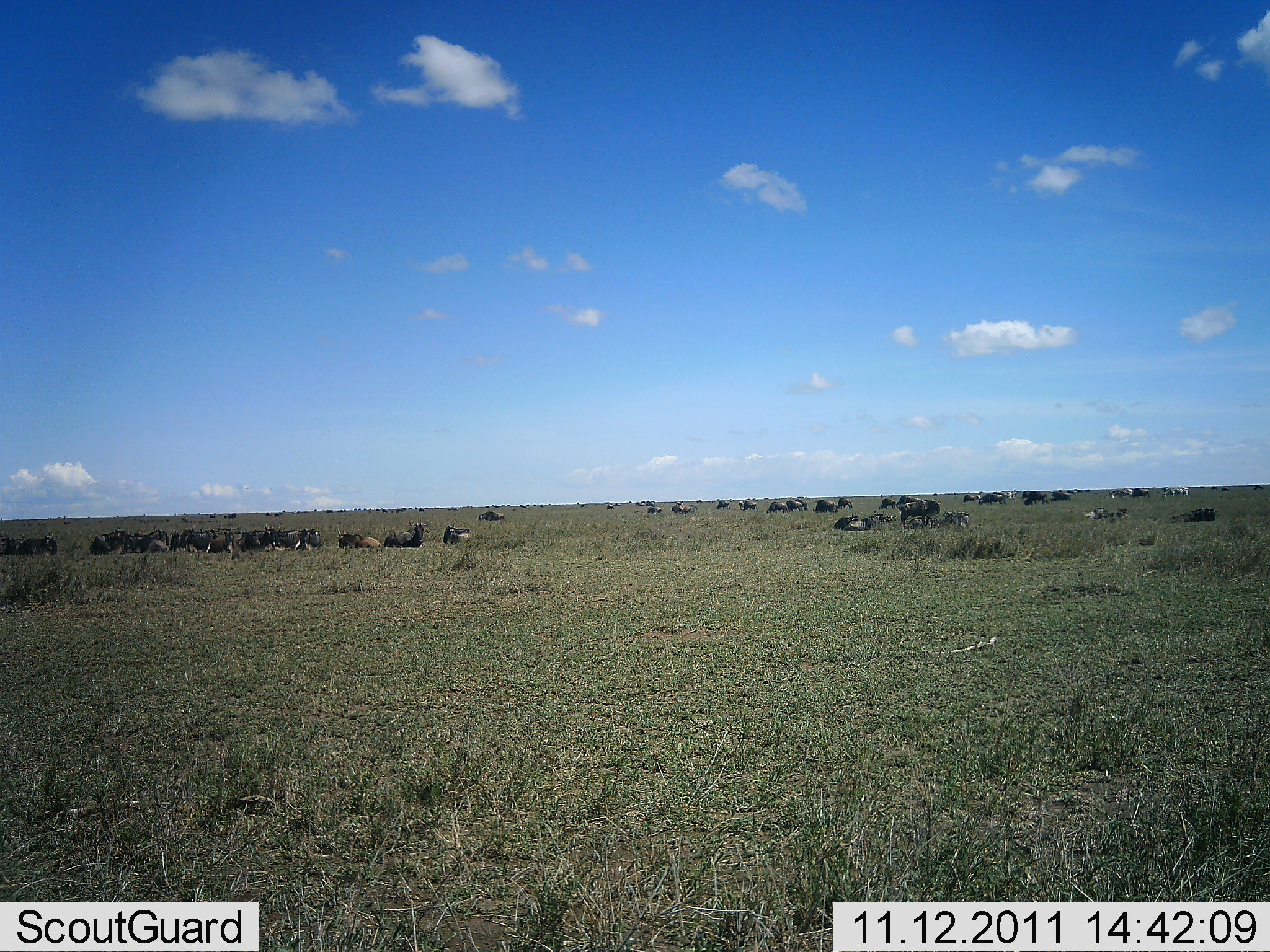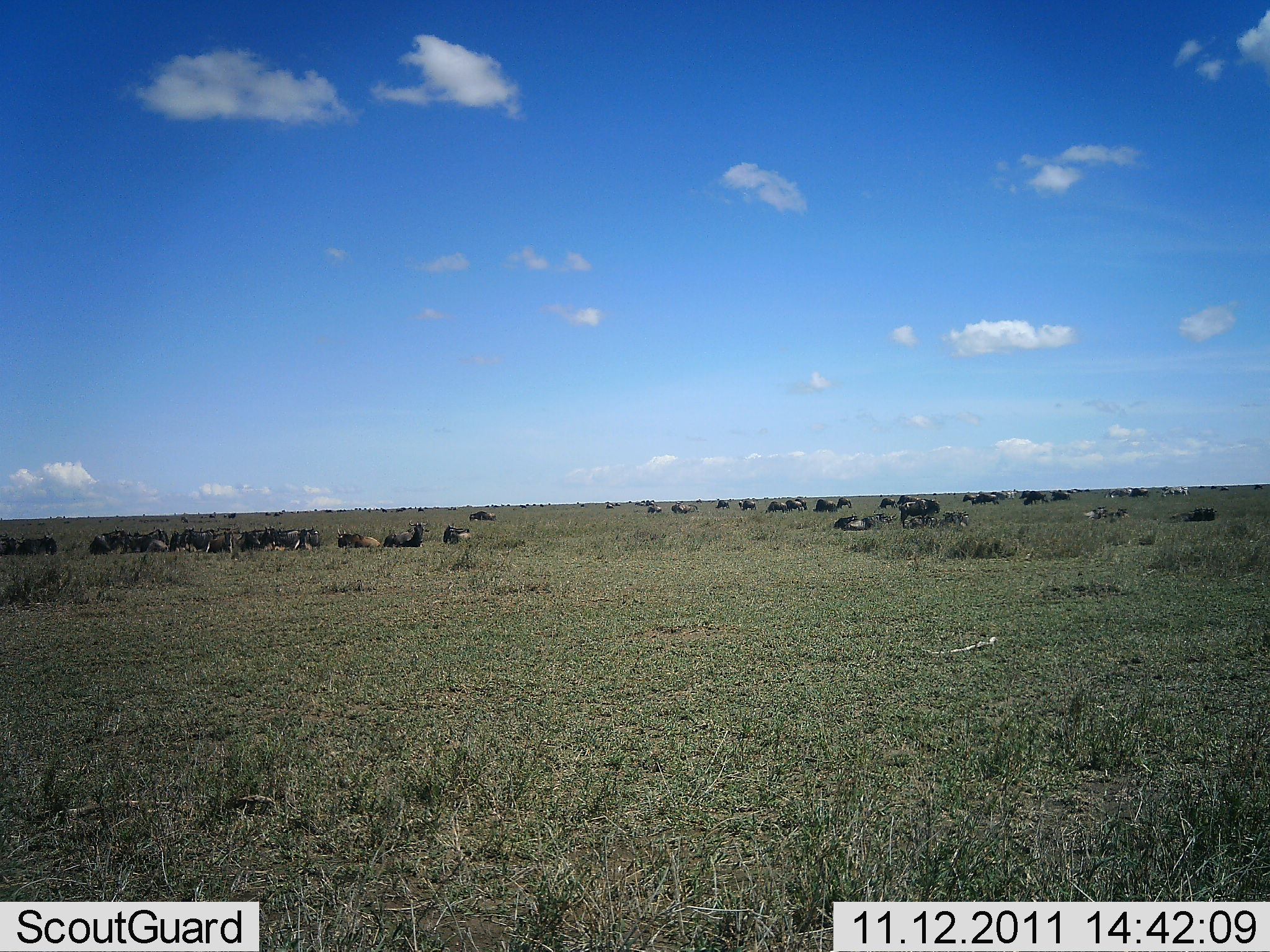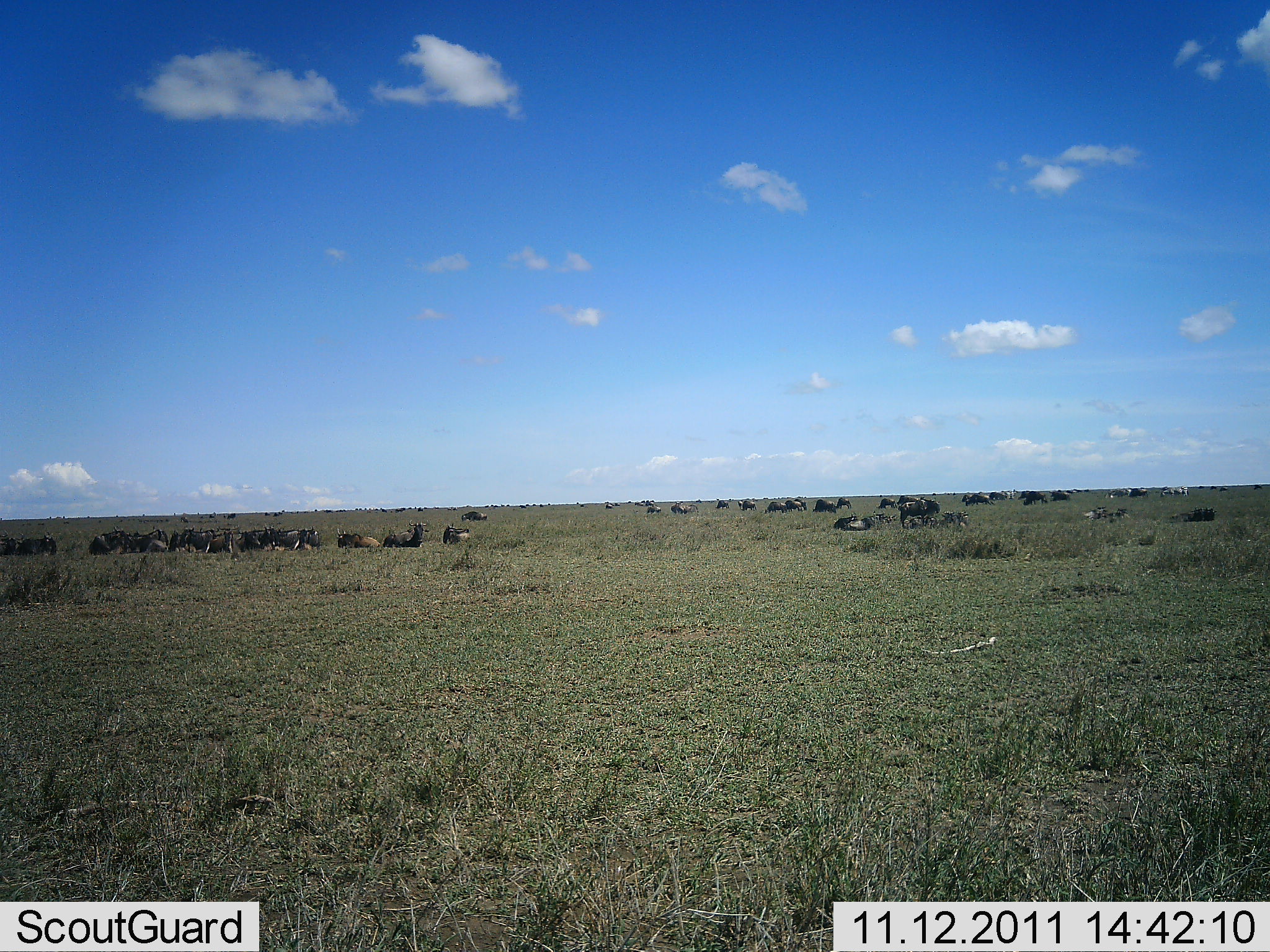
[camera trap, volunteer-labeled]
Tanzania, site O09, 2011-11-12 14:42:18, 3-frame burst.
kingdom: Animalia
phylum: Chordata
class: Mammalia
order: Artiodactyla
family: Bovidae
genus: Connochaetes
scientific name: Connochaetes taurinus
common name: blue wildebeest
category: wildebeest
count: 11-50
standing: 29%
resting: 93%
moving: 21%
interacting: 7%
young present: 0%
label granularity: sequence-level